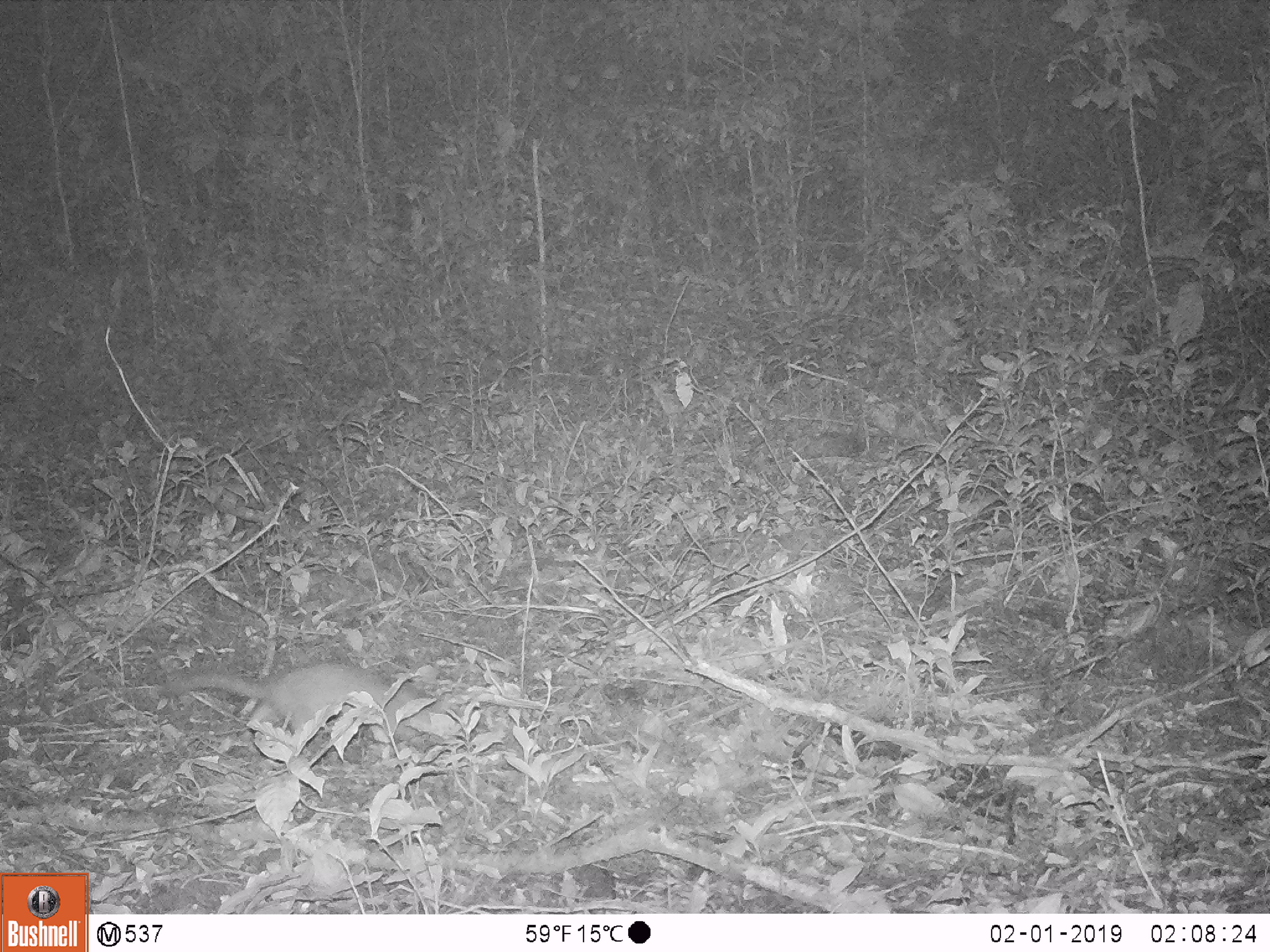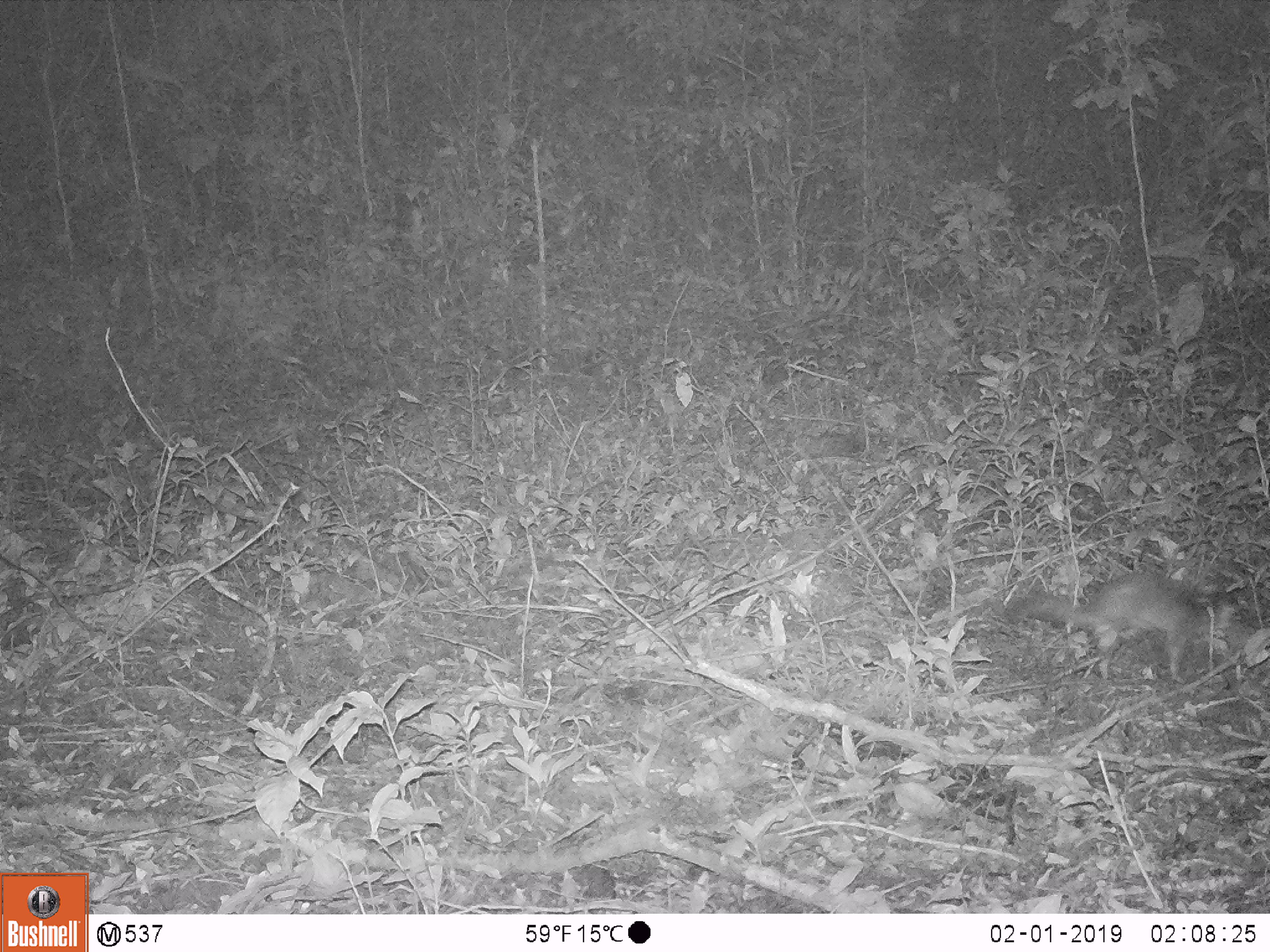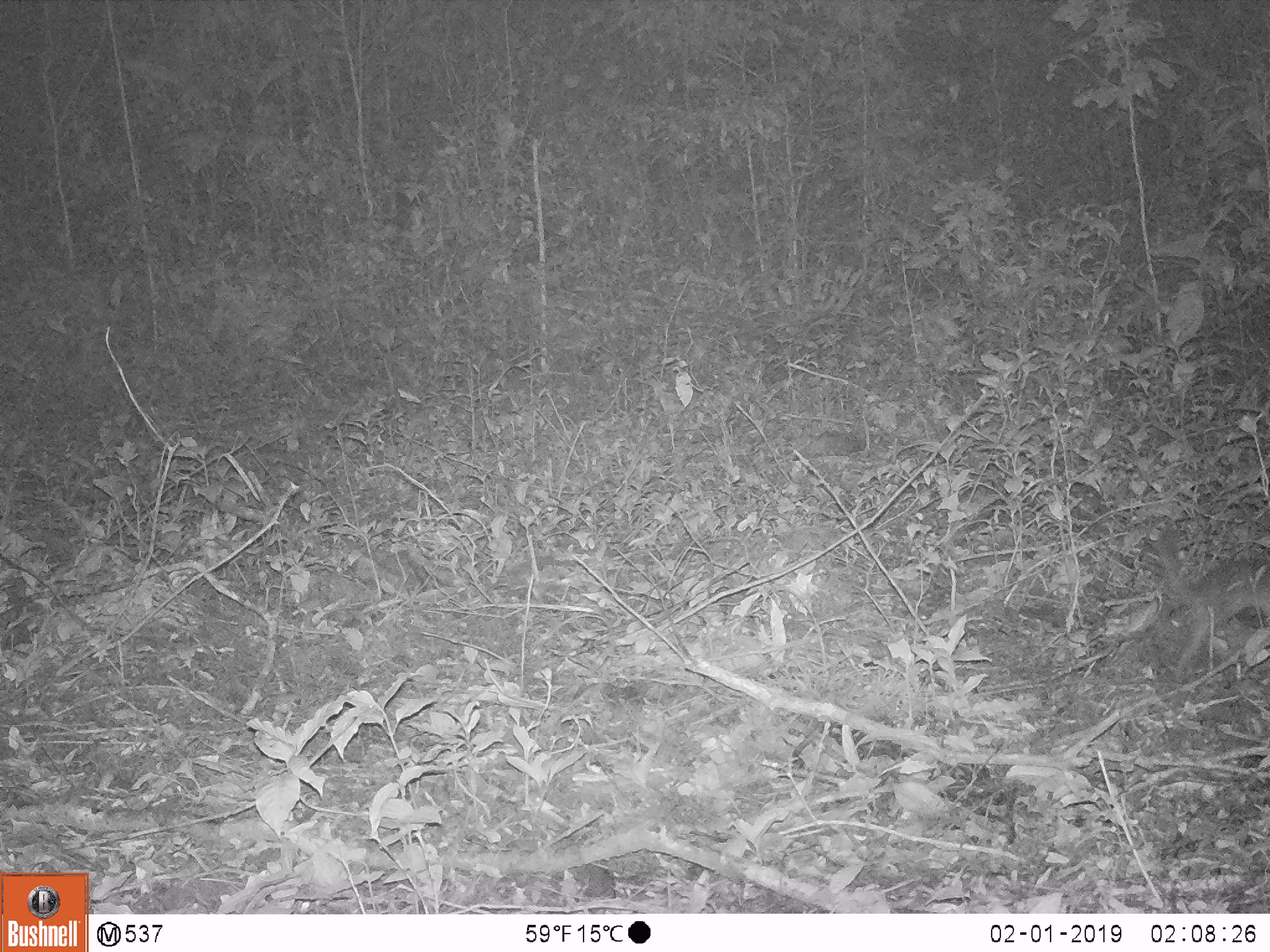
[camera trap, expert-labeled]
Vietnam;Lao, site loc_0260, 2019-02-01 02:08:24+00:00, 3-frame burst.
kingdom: Animalia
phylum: Chordata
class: Mammalia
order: Carnivora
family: Mustelidae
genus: Melogale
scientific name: Melogale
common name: ferret badger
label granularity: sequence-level